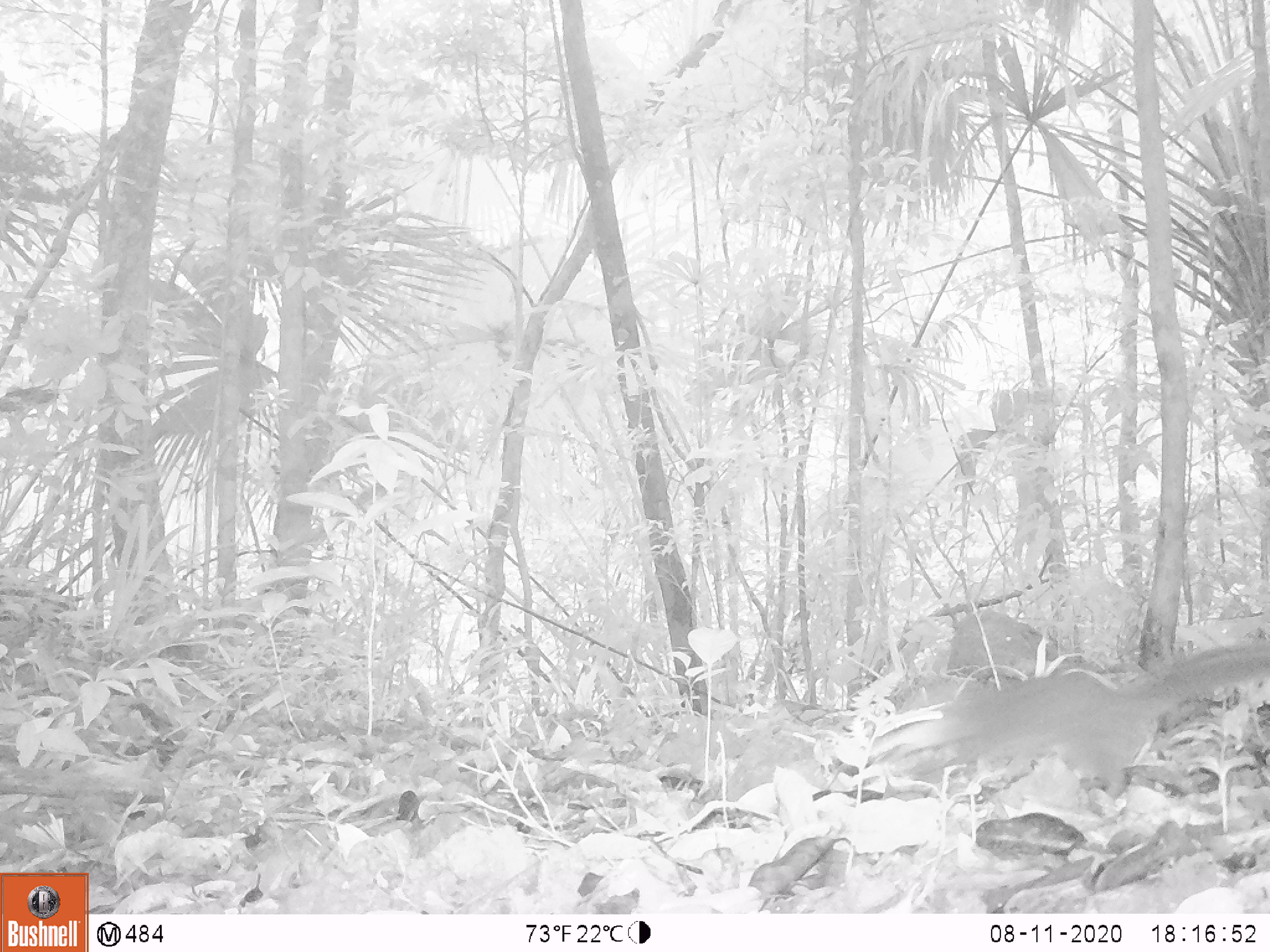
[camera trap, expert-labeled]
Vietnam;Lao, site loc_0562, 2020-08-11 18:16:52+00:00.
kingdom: Animalia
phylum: Chordata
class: Mammalia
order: Rodentia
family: Sciuridae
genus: Sciurus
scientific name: Sciurus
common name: squirrel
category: unidentified squirrel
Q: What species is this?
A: Unidentified squirrel (squirrel) (Sciurus).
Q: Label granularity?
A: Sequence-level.